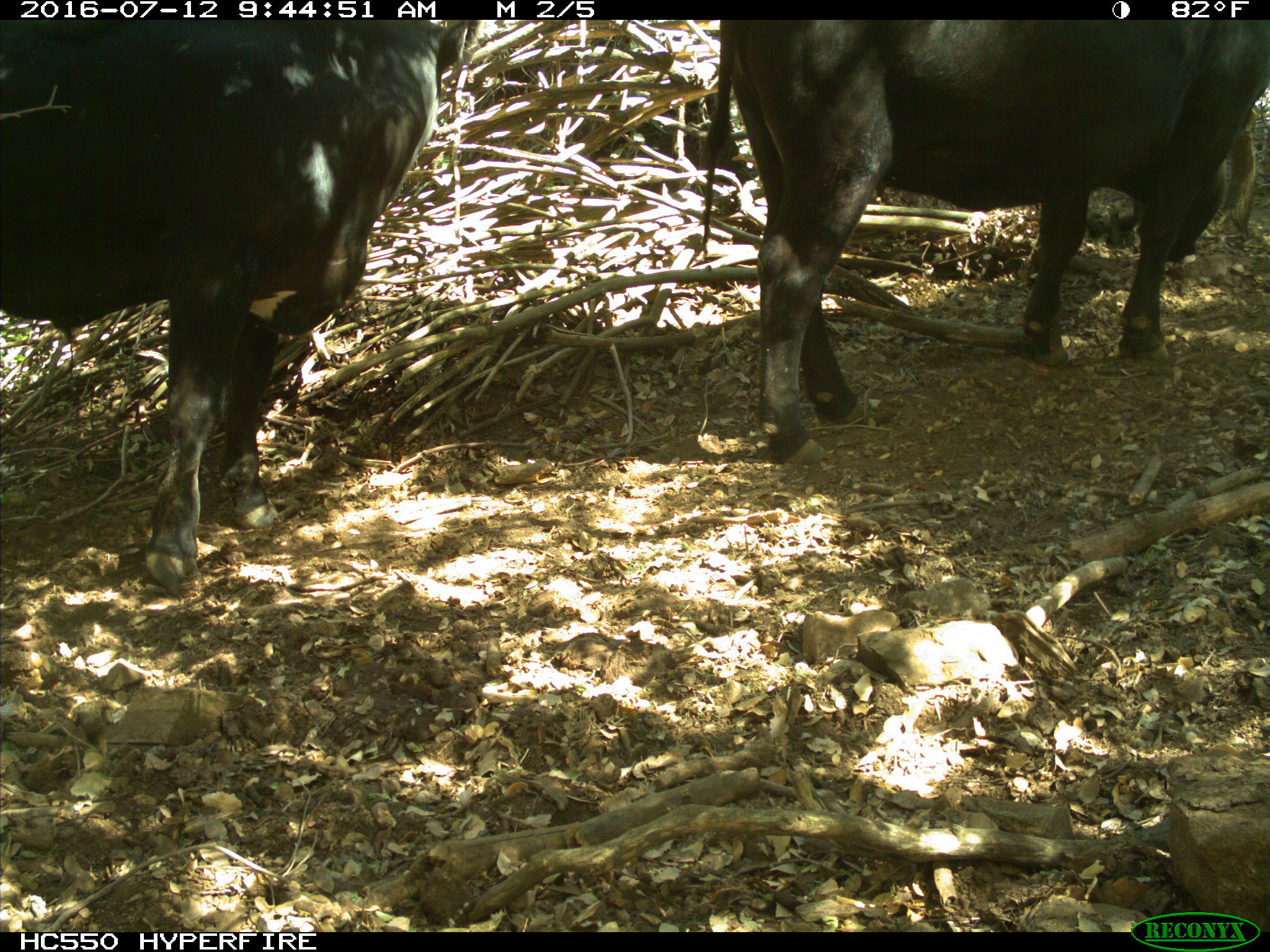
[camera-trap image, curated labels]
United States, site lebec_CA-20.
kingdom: Animalia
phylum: Chordata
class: Mammalia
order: Artiodactyla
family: Bovidae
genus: Bos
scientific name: Bos taurus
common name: domestic cow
Bos taurus (domestic cow).